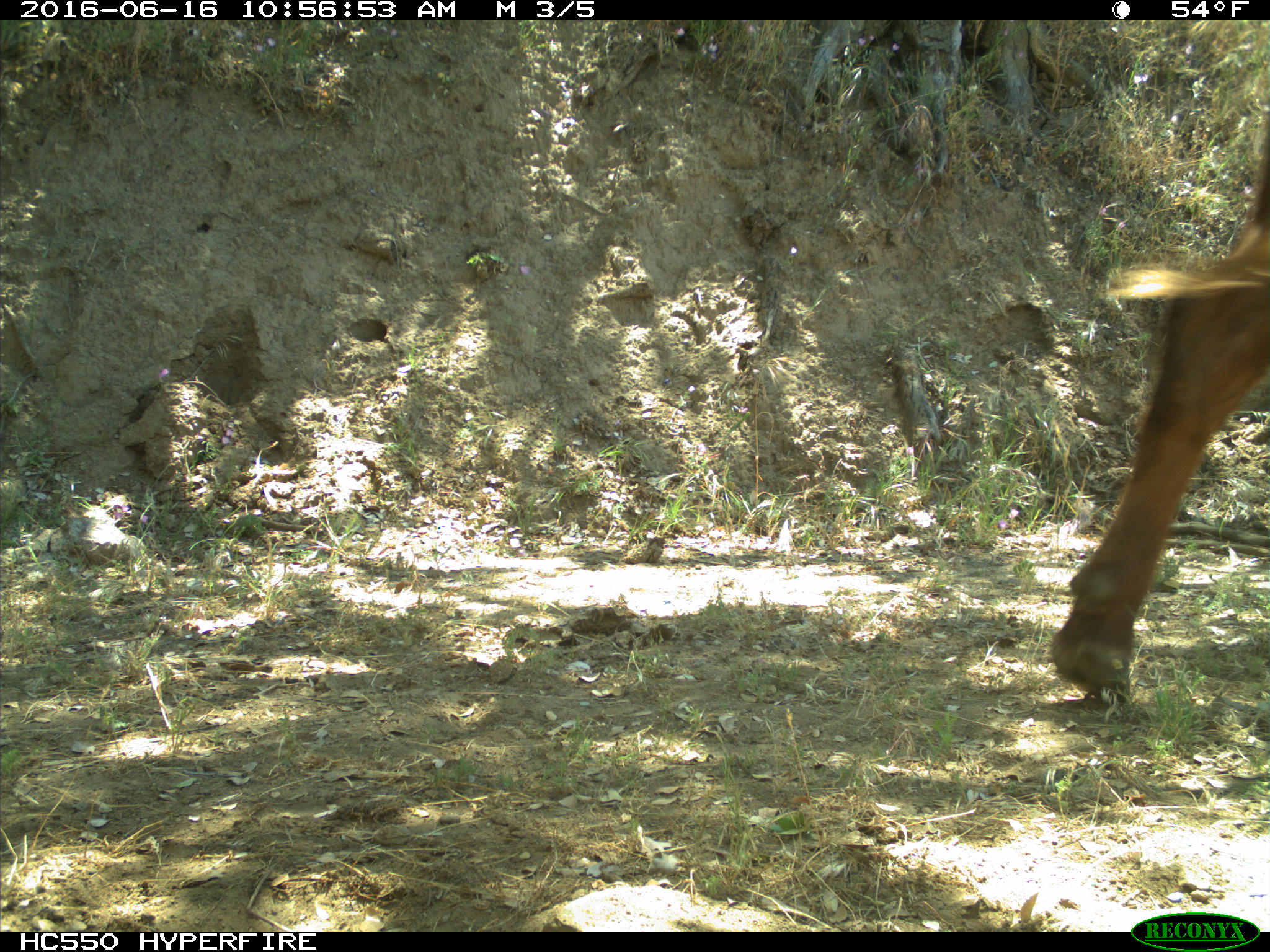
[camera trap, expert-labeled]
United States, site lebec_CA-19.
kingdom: Animalia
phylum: Chordata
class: Mammalia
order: Artiodactyla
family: Bovidae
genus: Bos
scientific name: Bos taurus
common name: domestic cow